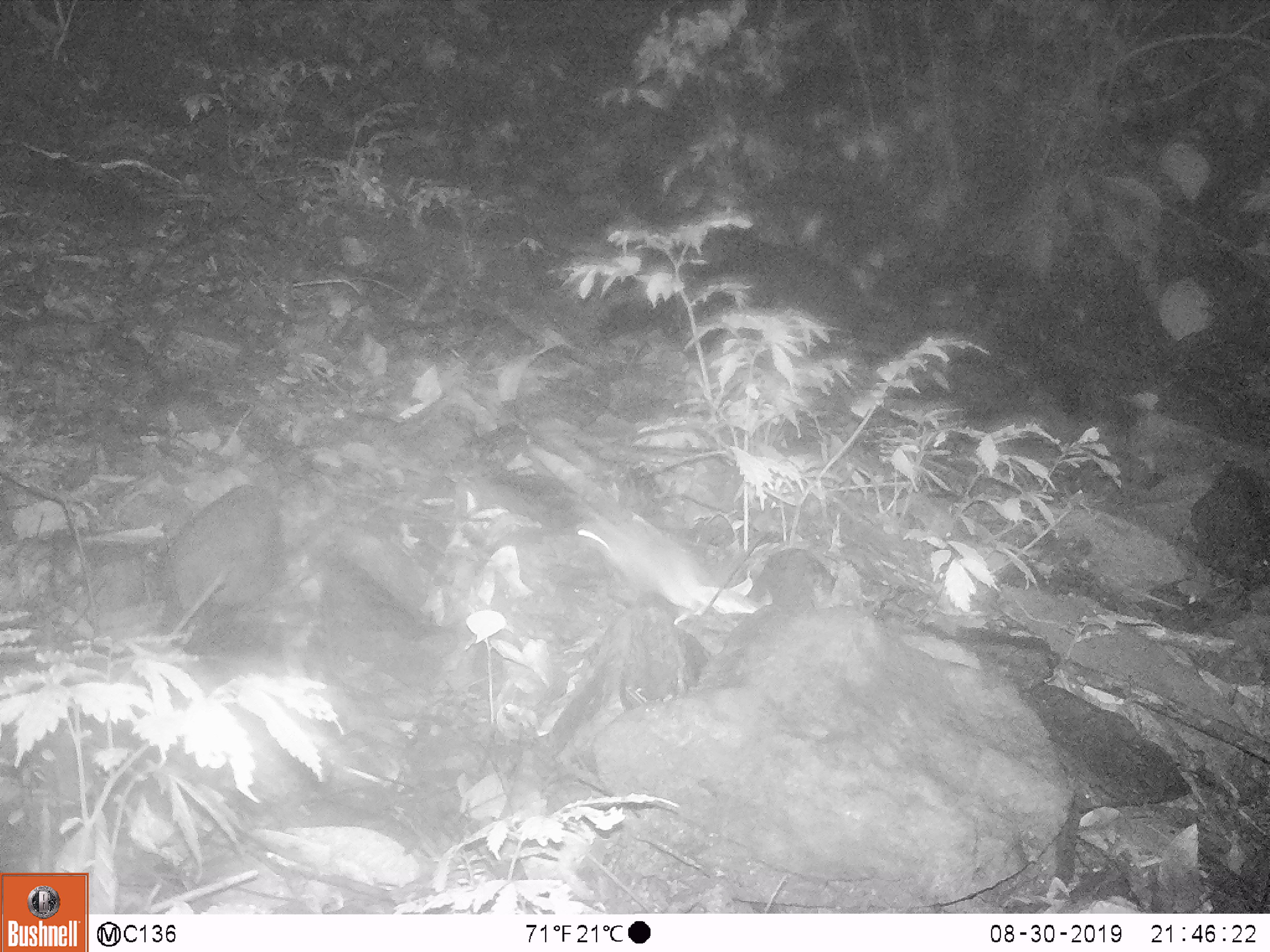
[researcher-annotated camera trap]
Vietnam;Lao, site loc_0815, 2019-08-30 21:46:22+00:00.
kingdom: Animalia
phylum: Chordata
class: Mammalia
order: Rodentia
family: Muridae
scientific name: Muridae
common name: old-world mice and rats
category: unidentified murid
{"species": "unidentified murid (old-world mice and rats) (Muridae)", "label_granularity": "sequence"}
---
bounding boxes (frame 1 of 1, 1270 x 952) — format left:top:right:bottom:
unidentified murid: 573:514:720:616